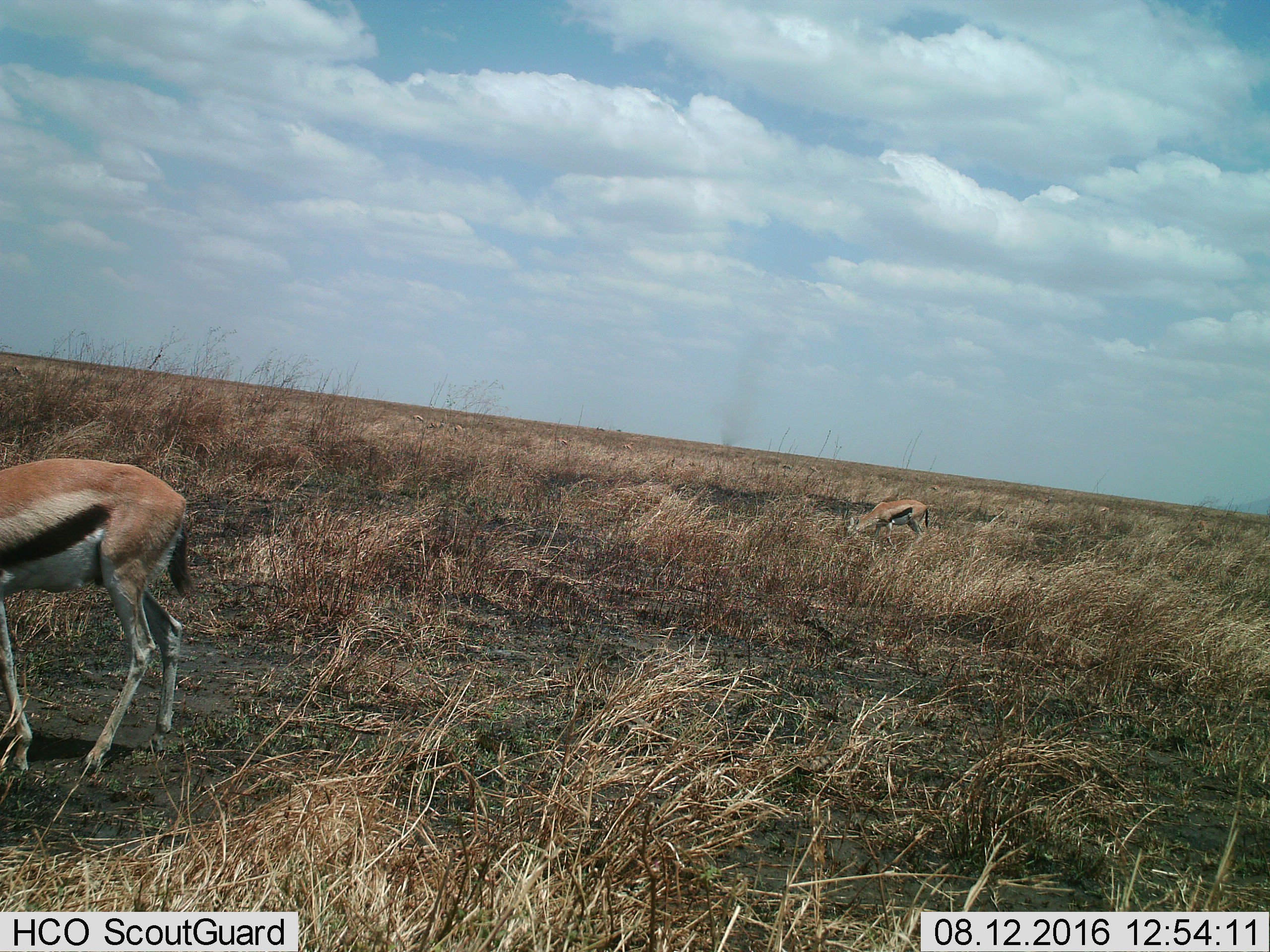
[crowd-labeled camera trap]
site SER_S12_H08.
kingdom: Animalia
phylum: Chordata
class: Mammalia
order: Artiodactyla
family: Bovidae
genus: Eudorcas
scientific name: Eudorcas thomsonii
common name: thomson's gazelle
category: gazellethomsons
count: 2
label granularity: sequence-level